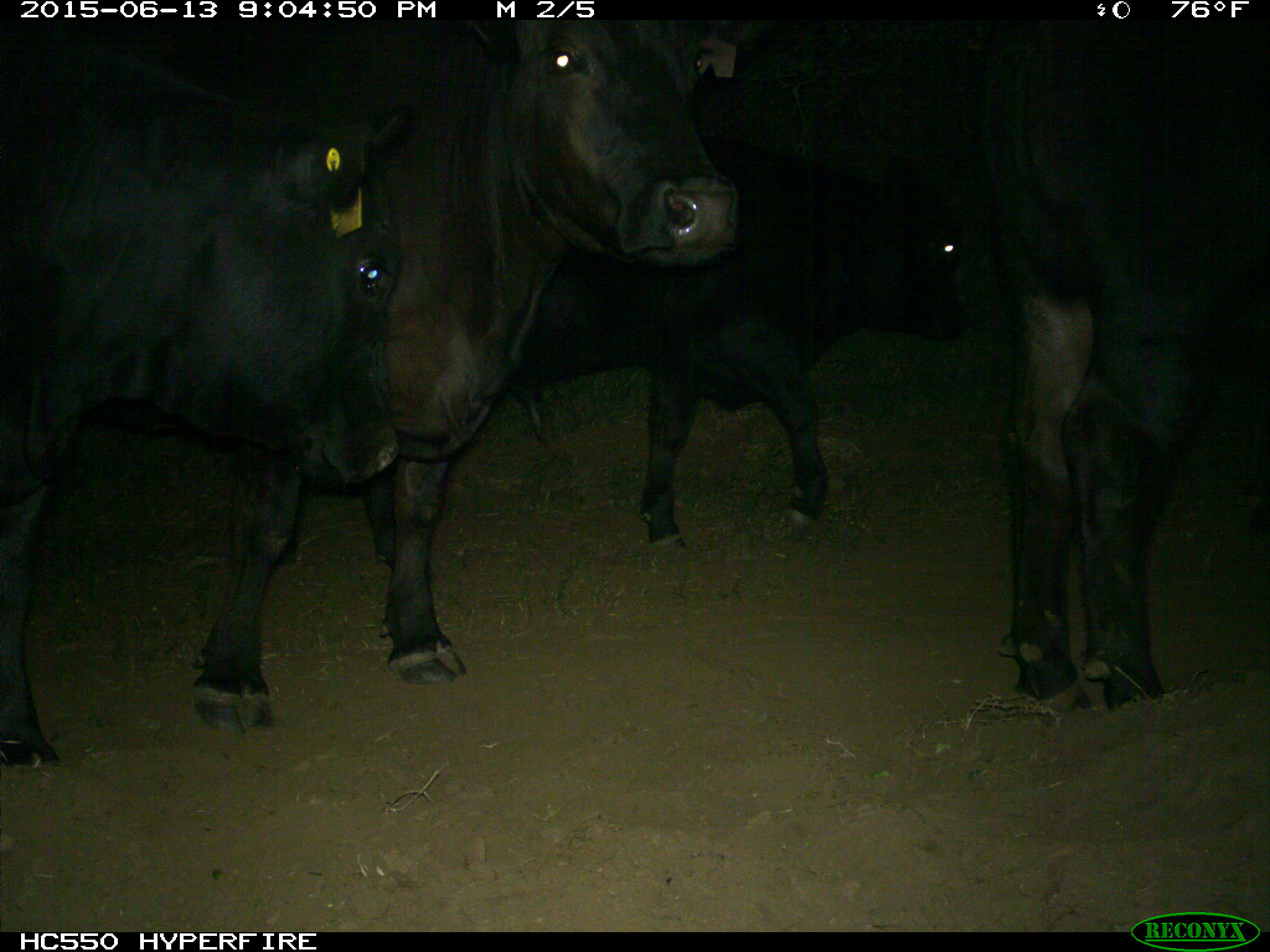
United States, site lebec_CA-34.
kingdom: Animalia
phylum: Chordata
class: Mammalia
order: Artiodactyla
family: Bovidae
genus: Bos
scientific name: Bos taurus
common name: domestic cow